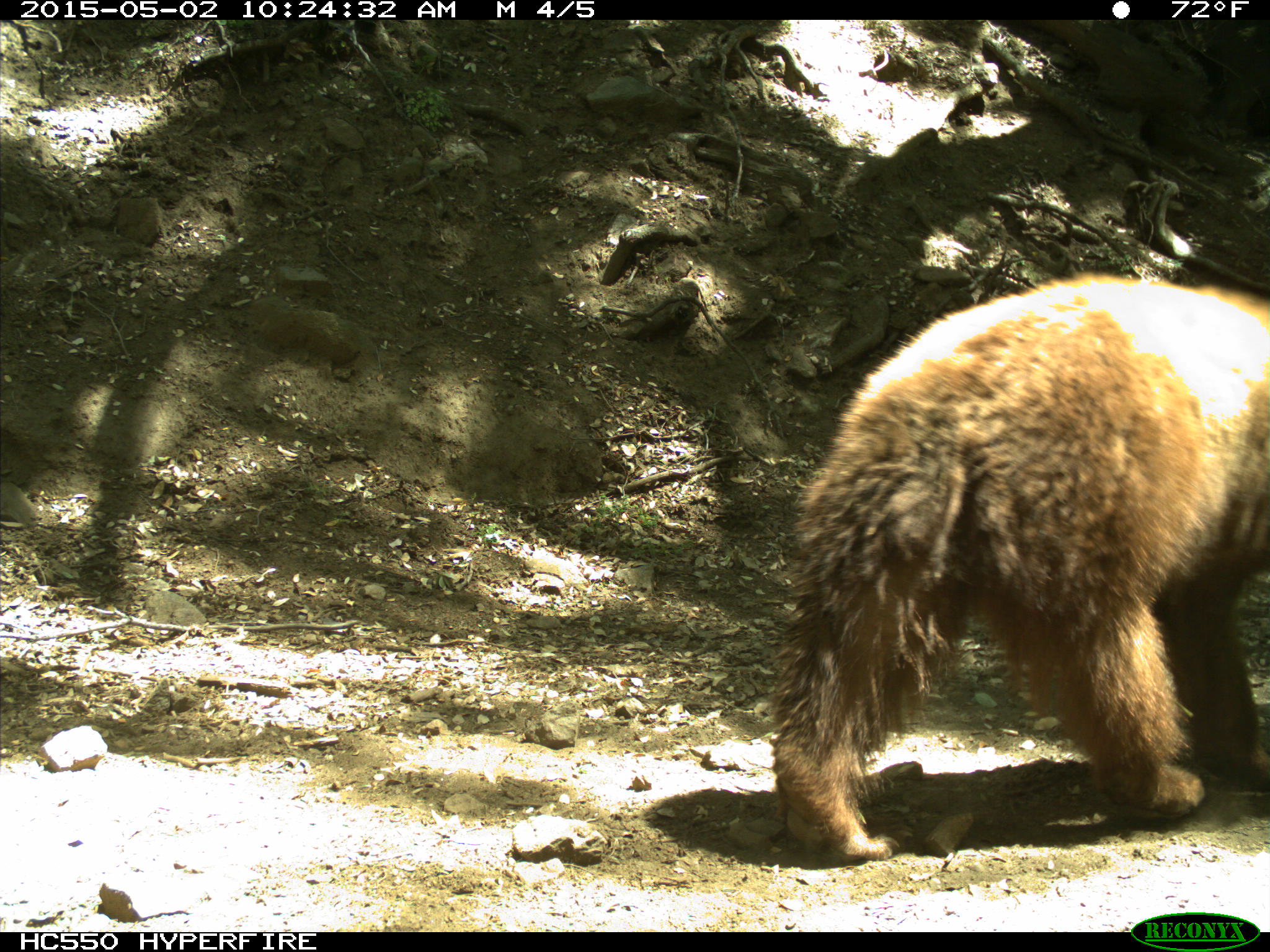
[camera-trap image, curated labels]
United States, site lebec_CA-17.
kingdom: Animalia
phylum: Chordata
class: Mammalia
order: Carnivora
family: Ursidae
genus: Ursus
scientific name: Ursus americanus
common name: american black bear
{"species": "Ursus americanus (american black bear)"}